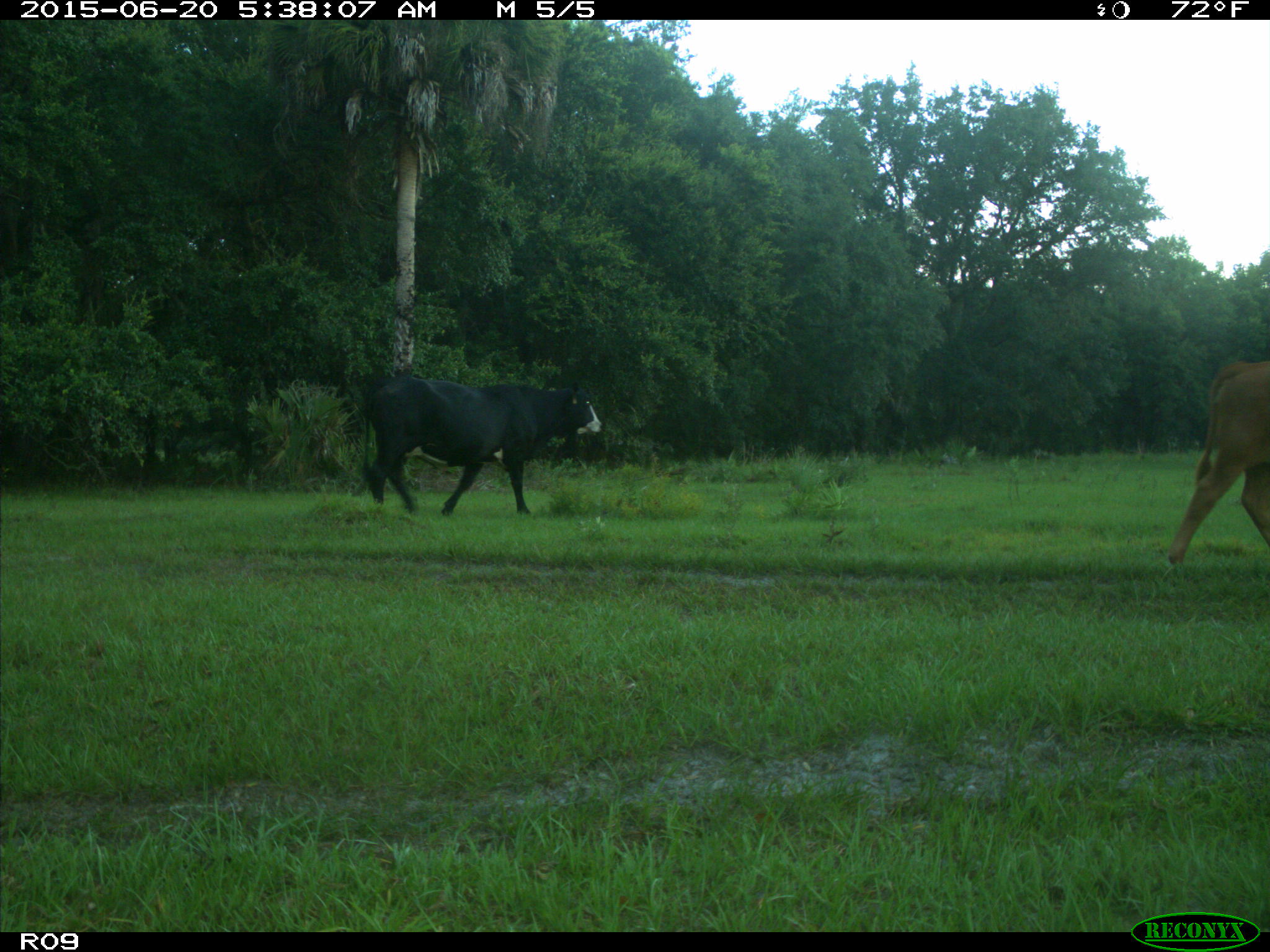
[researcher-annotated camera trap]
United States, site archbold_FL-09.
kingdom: Animalia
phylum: Chordata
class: Mammalia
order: Artiodactyla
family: Bovidae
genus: Bos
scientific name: Bos taurus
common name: domestic cow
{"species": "Bos taurus (domestic cow)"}